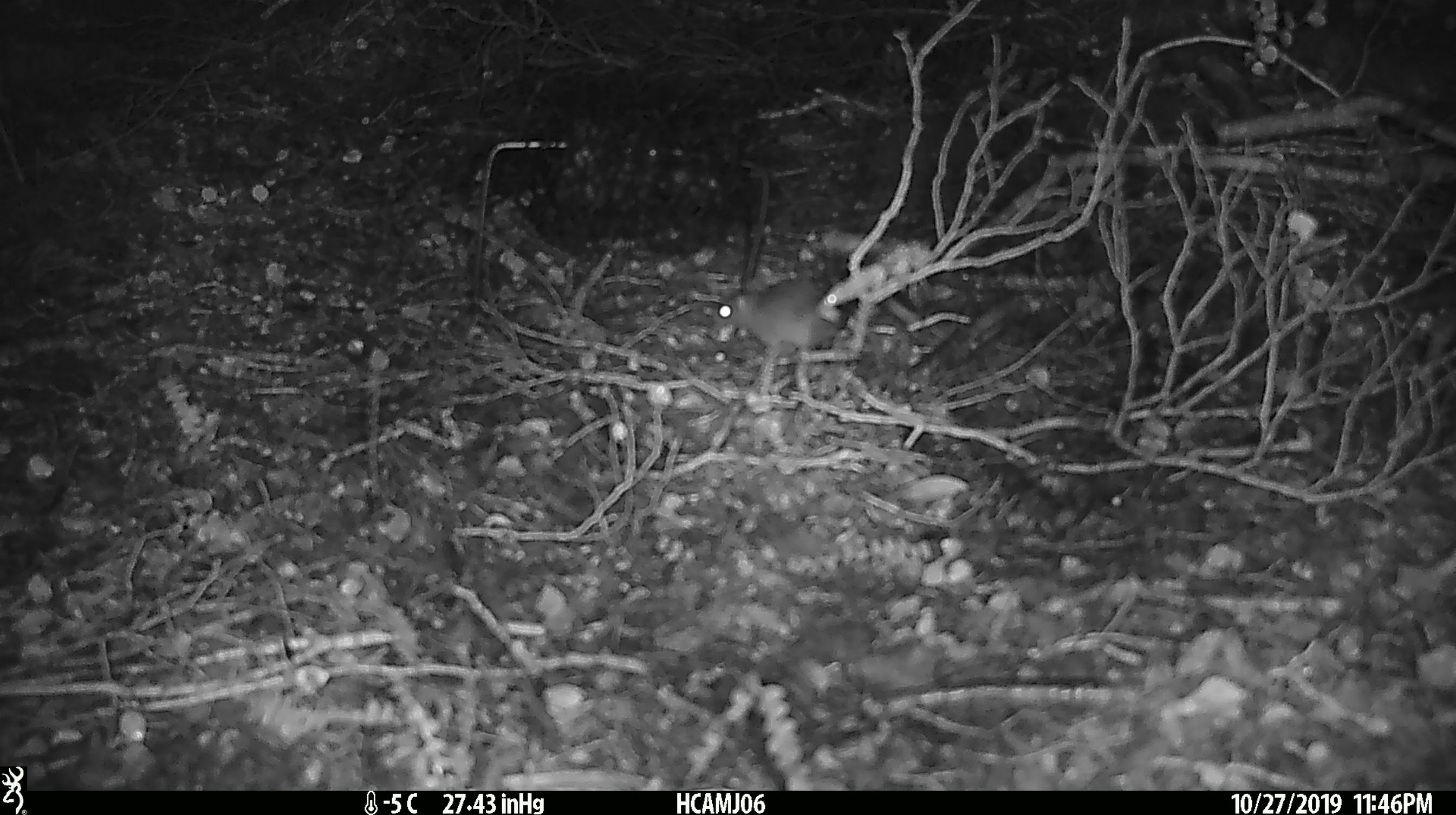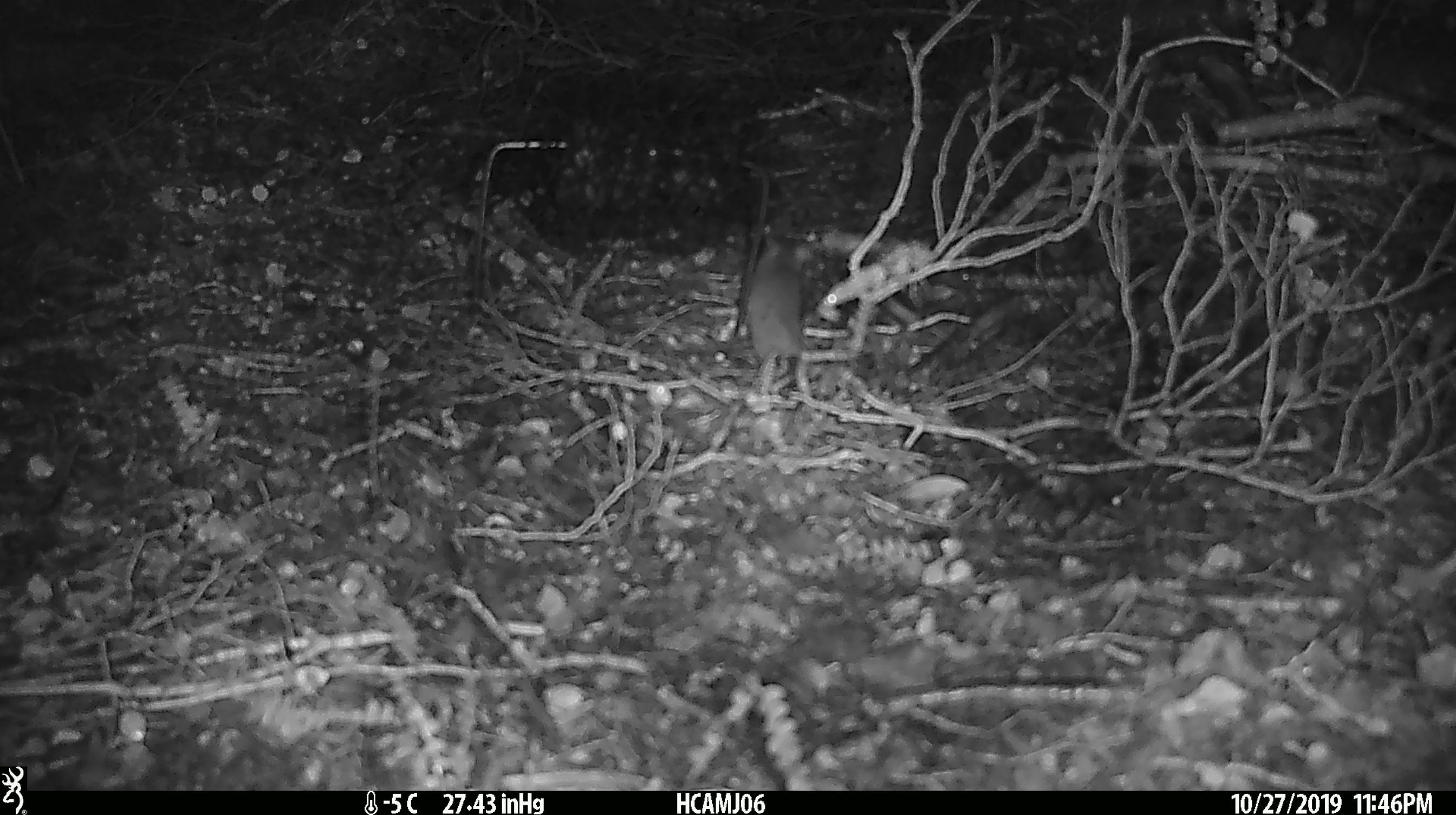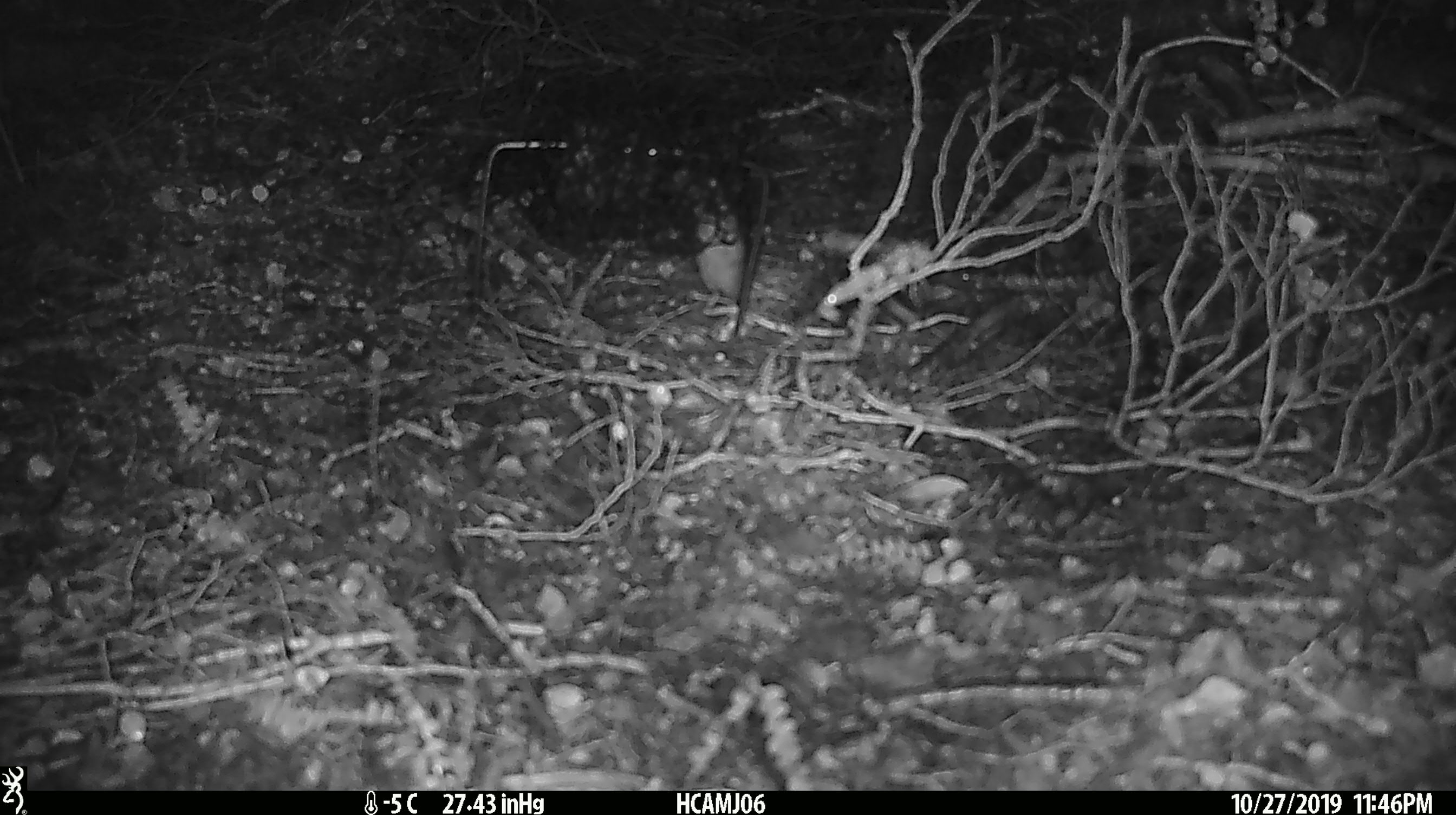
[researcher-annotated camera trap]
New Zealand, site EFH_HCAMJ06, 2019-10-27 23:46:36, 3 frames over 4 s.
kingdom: Animalia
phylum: Chordata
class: Mammalia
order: Rodentia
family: Muridae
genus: Mus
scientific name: Mus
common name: mouse